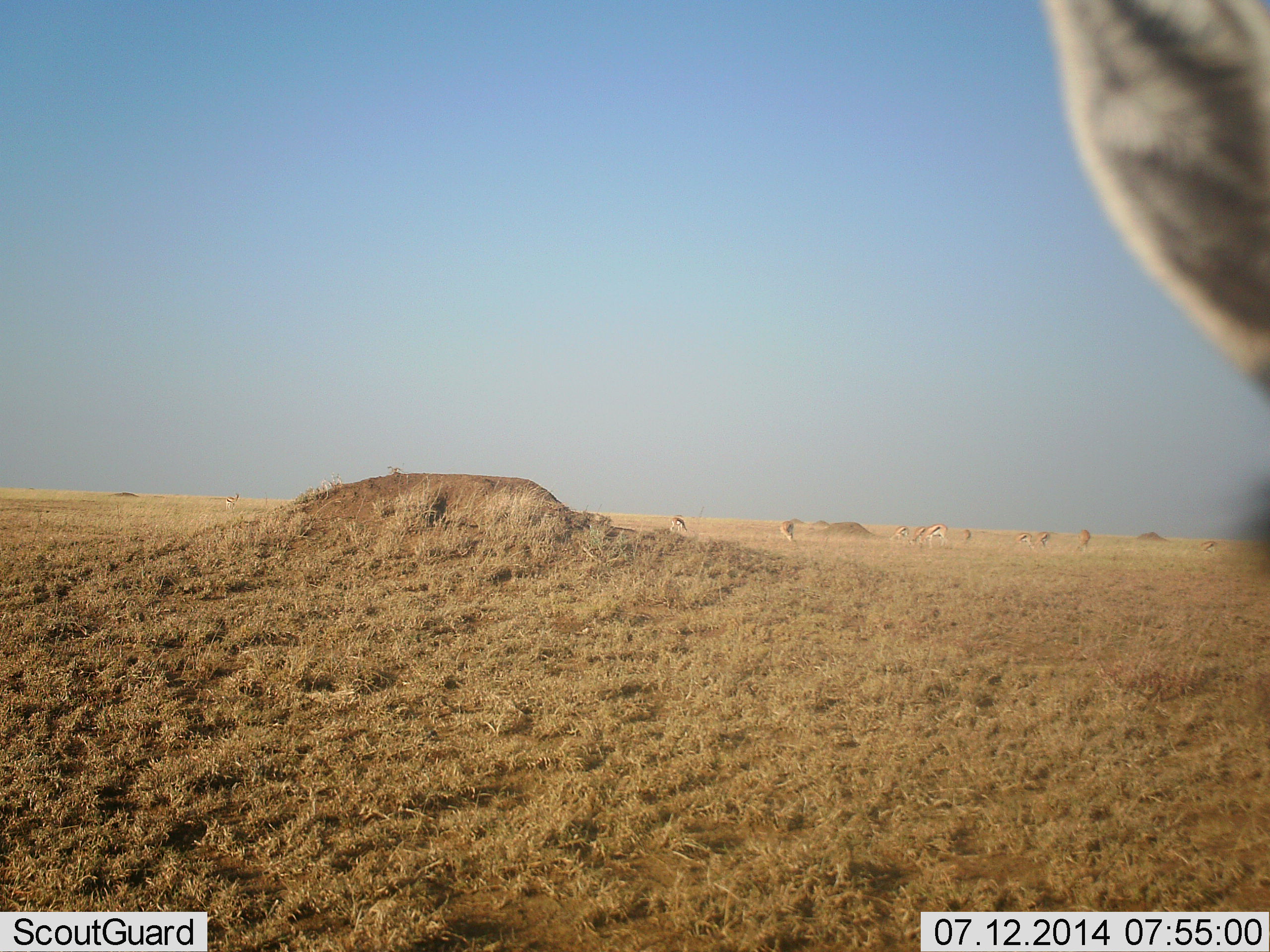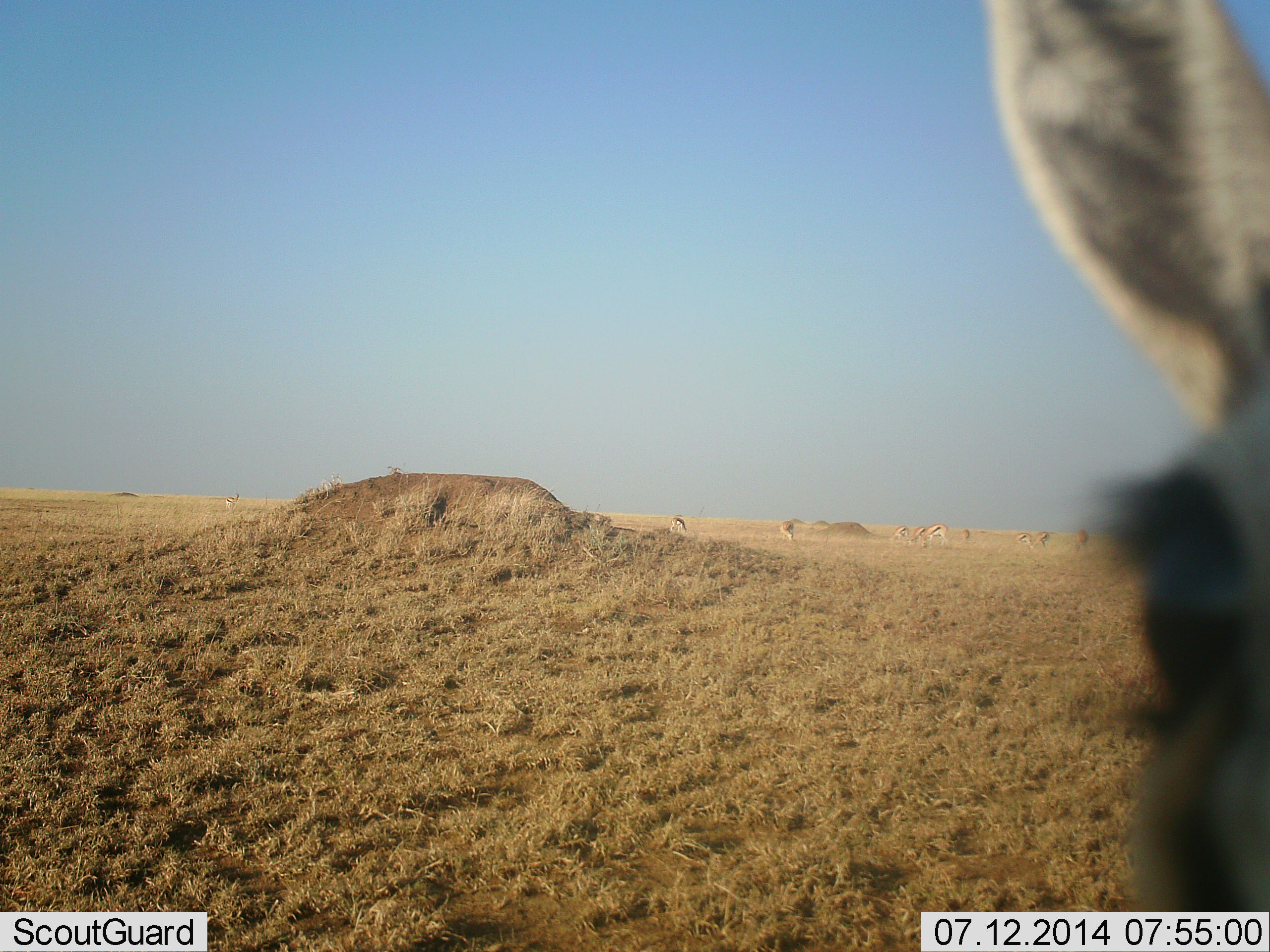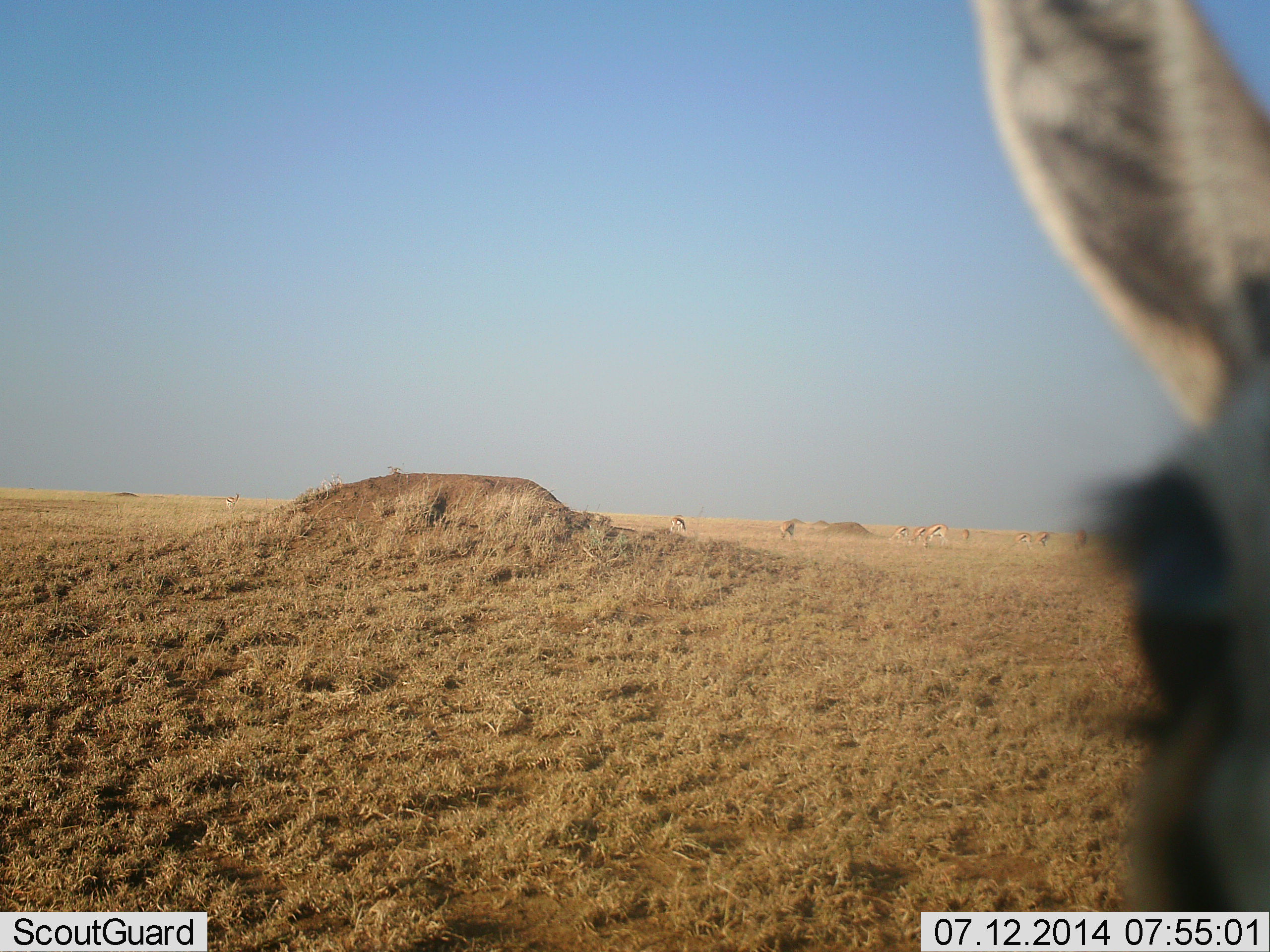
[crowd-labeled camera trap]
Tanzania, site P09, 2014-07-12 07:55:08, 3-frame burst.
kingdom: Animalia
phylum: Chordata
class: Mammalia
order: Artiodactyla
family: Bovidae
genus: Eudorcas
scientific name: Eudorcas thomsonii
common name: thomson's gazelle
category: gazellethomsons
Gazellethomsons (thomson's gazelle) (Eudorcas thomsonii), count 10. Behavior (volunteer vote fractions): standing 90%, resting 0%, moving 30%, interacting 0%. Young present (vote fraction): 0%. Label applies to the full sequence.